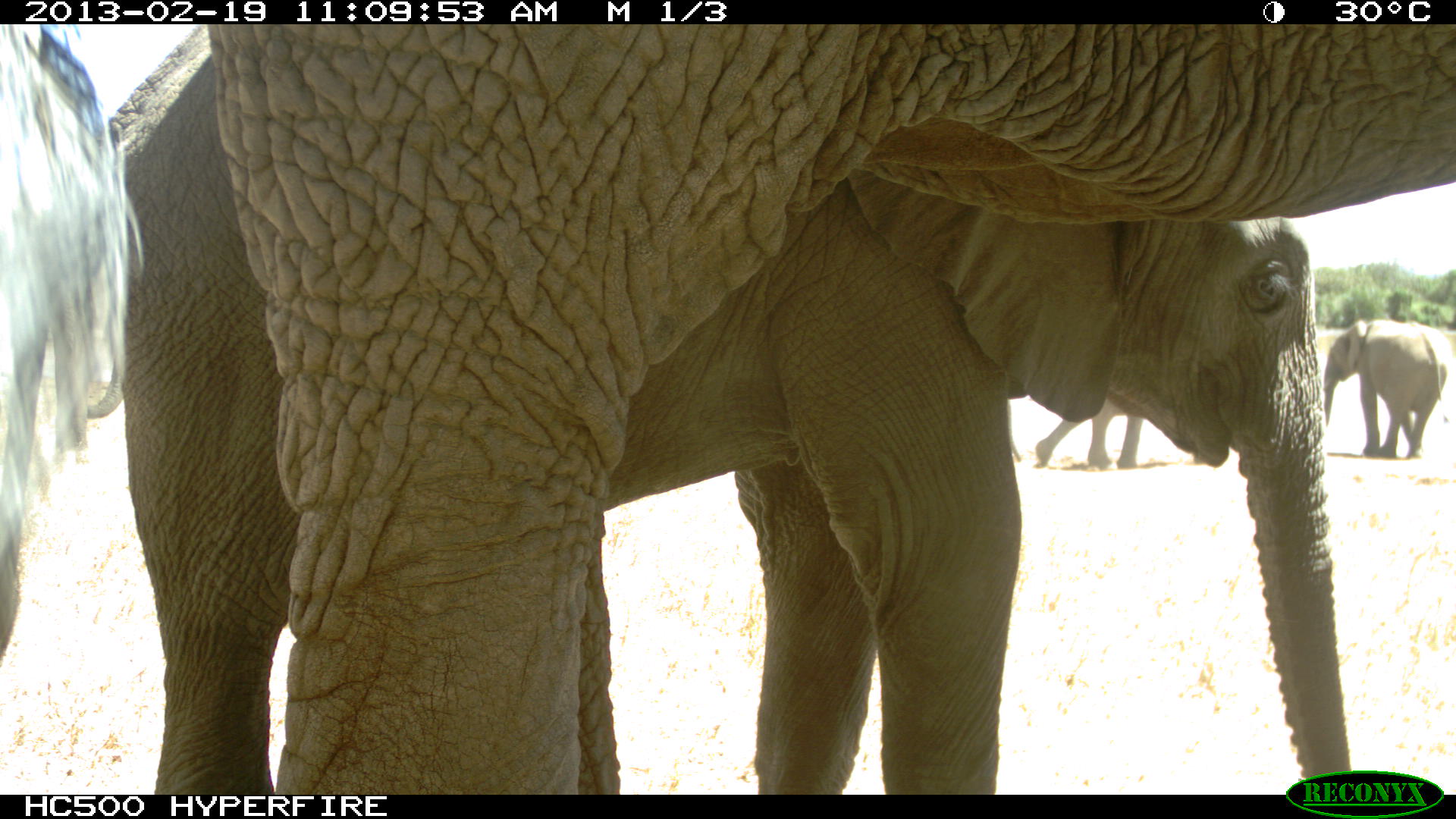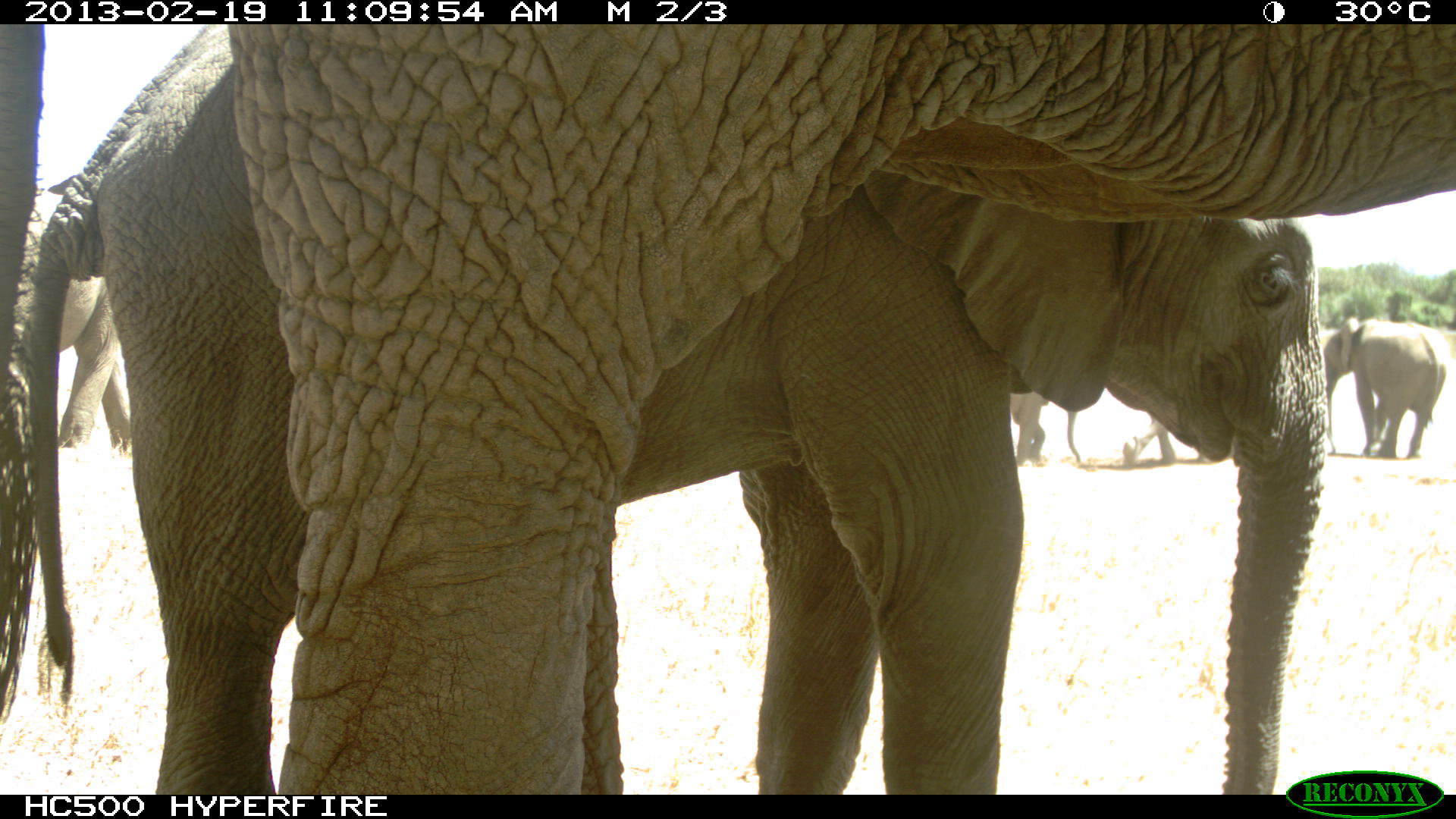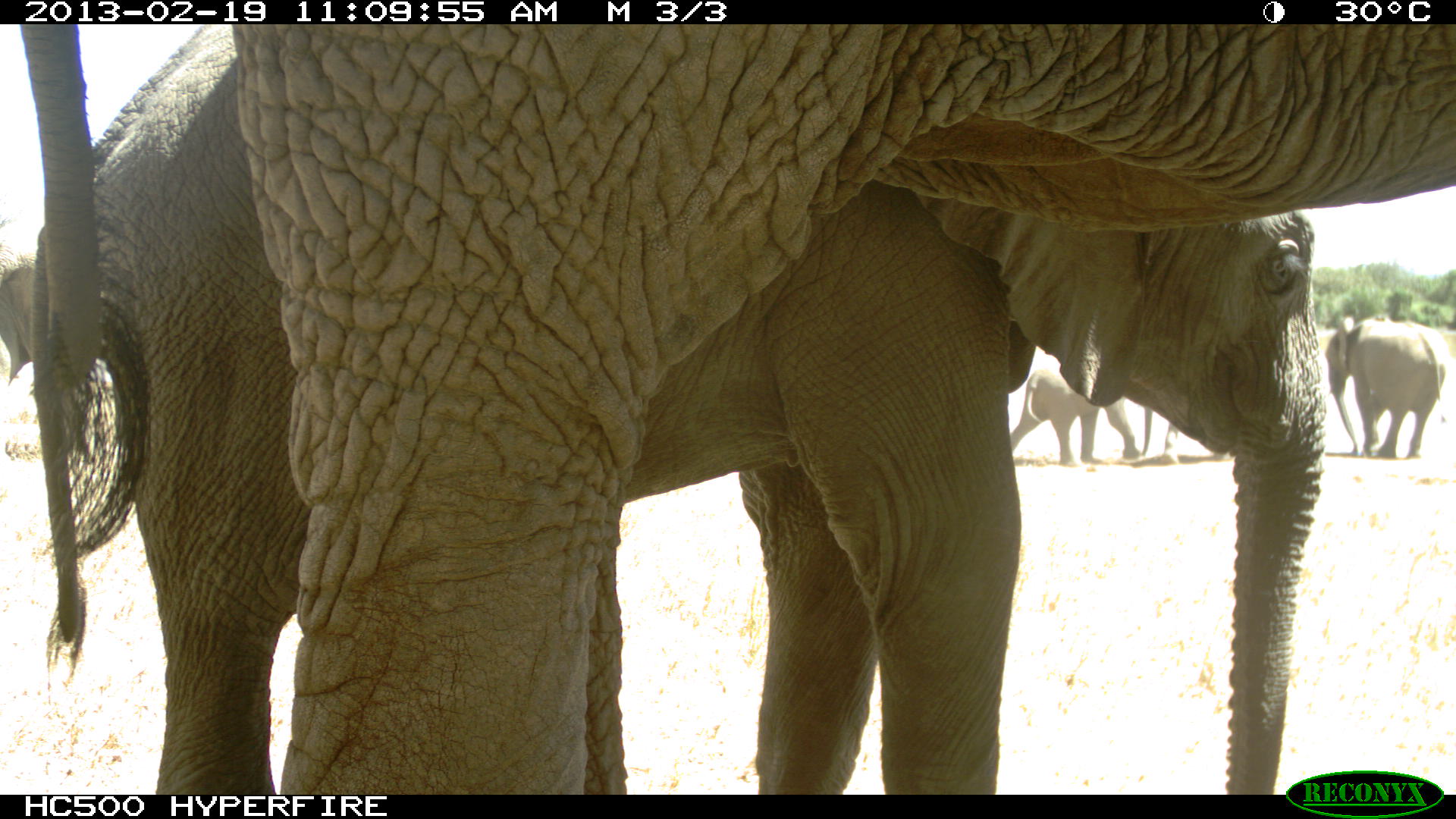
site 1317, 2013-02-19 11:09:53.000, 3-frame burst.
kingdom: Animalia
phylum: Chordata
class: Mammalia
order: Proboscidea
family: Elephantidae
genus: Loxodonta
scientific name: Loxodonta africana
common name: african bush elephant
Loxodonta africana (african bush elephant), count 4.